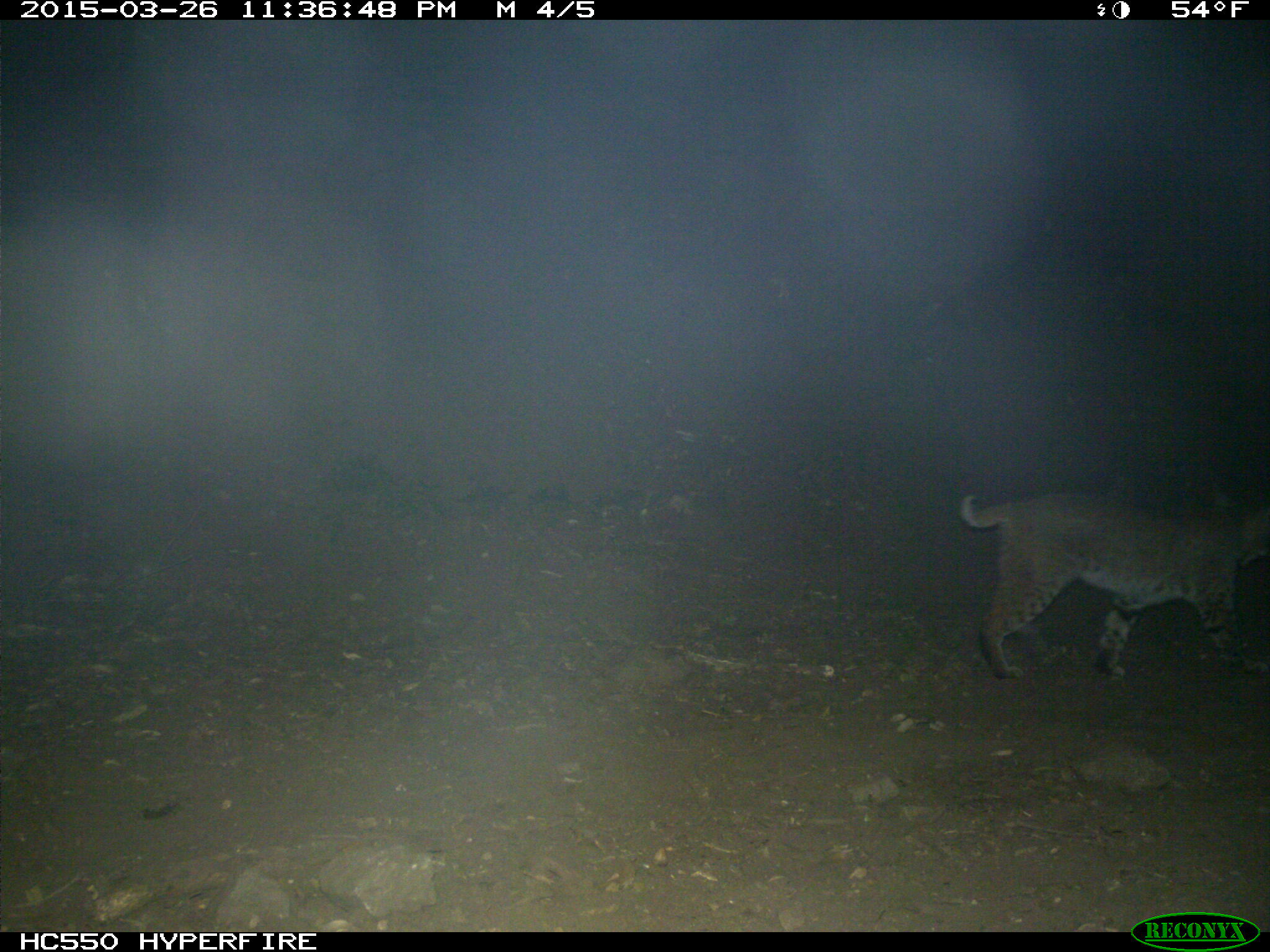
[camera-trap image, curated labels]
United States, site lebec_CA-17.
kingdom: Animalia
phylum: Chordata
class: Mammalia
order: Carnivora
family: Felidae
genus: Lynx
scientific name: Lynx rufus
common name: bobcat